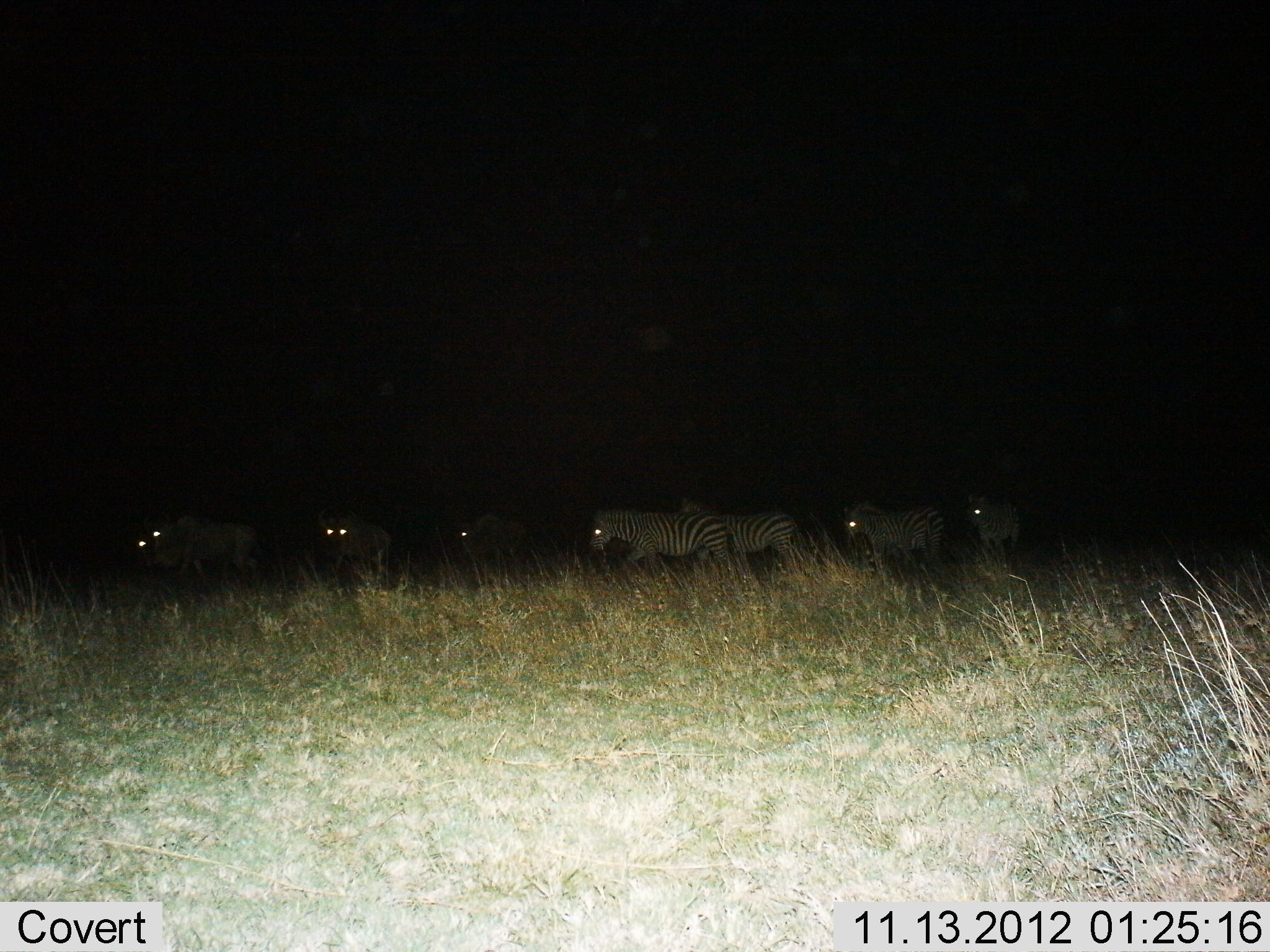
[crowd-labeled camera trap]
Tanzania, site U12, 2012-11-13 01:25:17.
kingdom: Animalia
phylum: Chordata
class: Mammalia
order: Artiodactyla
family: Bovidae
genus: Connochaetes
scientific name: Connochaetes taurinus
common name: blue wildebeest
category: wildebeest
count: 4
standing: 40%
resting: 0%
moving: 70%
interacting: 0%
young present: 0%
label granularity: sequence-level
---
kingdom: Animalia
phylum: Chordata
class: Mammalia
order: Perissodactyla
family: Equidae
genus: Equus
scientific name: Equus quagga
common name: plains zebra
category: zebra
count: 4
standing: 26%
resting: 0%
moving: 74%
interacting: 0%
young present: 0%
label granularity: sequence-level